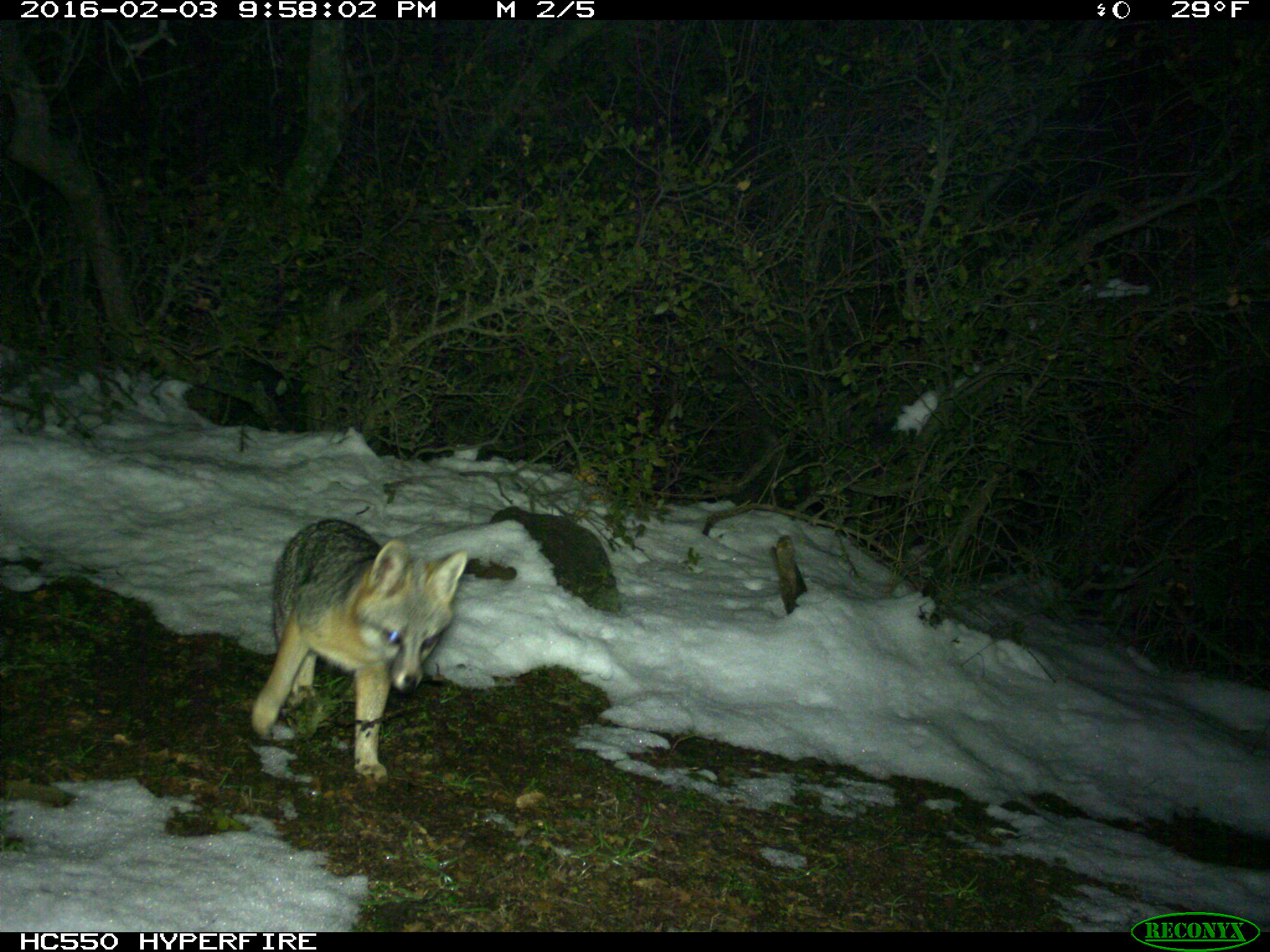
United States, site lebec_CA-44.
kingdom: Animalia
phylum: Chordata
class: Mammalia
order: Carnivora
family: Canidae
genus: Urocyon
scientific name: Urocyon cinereoargenteus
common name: gray fox